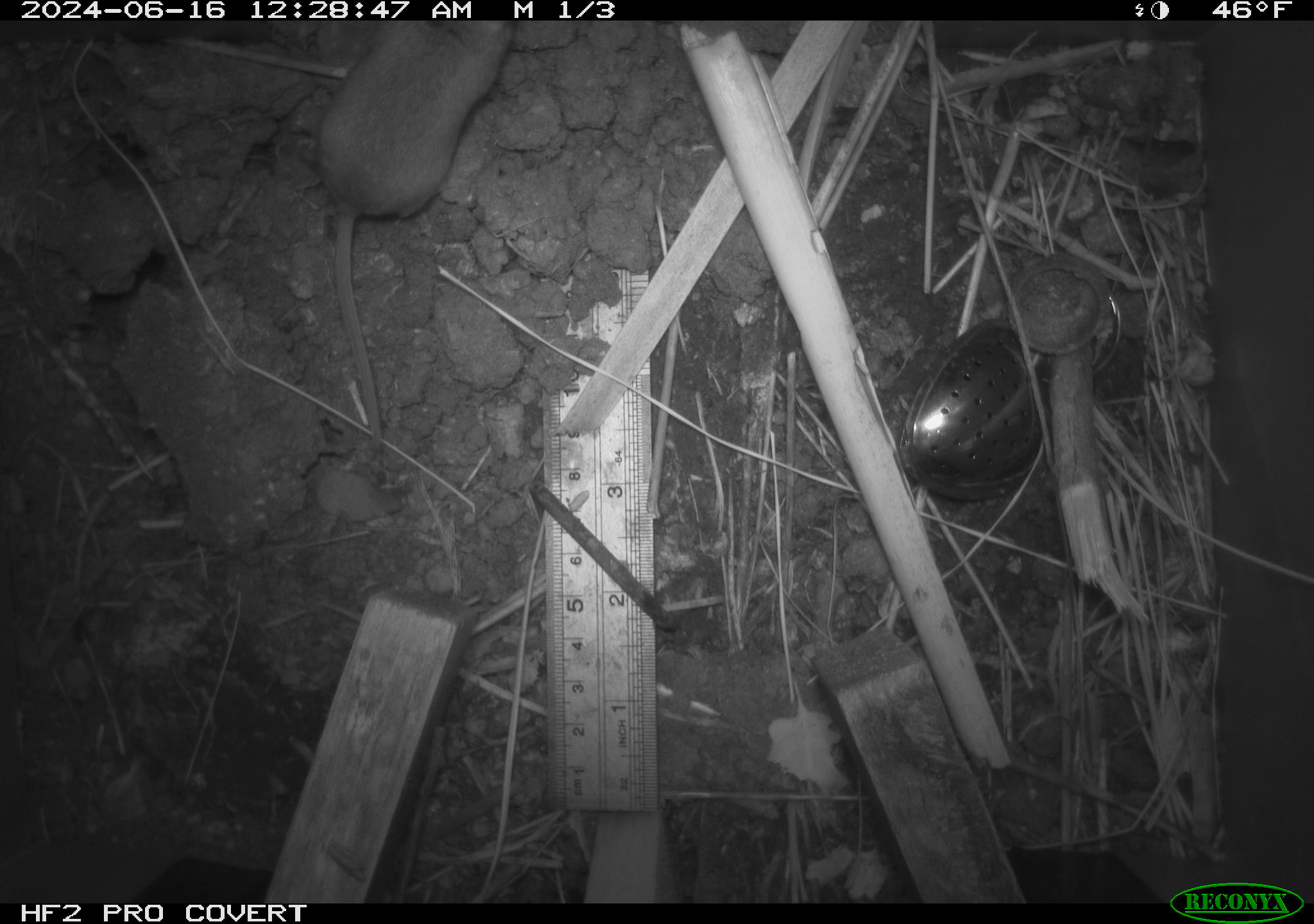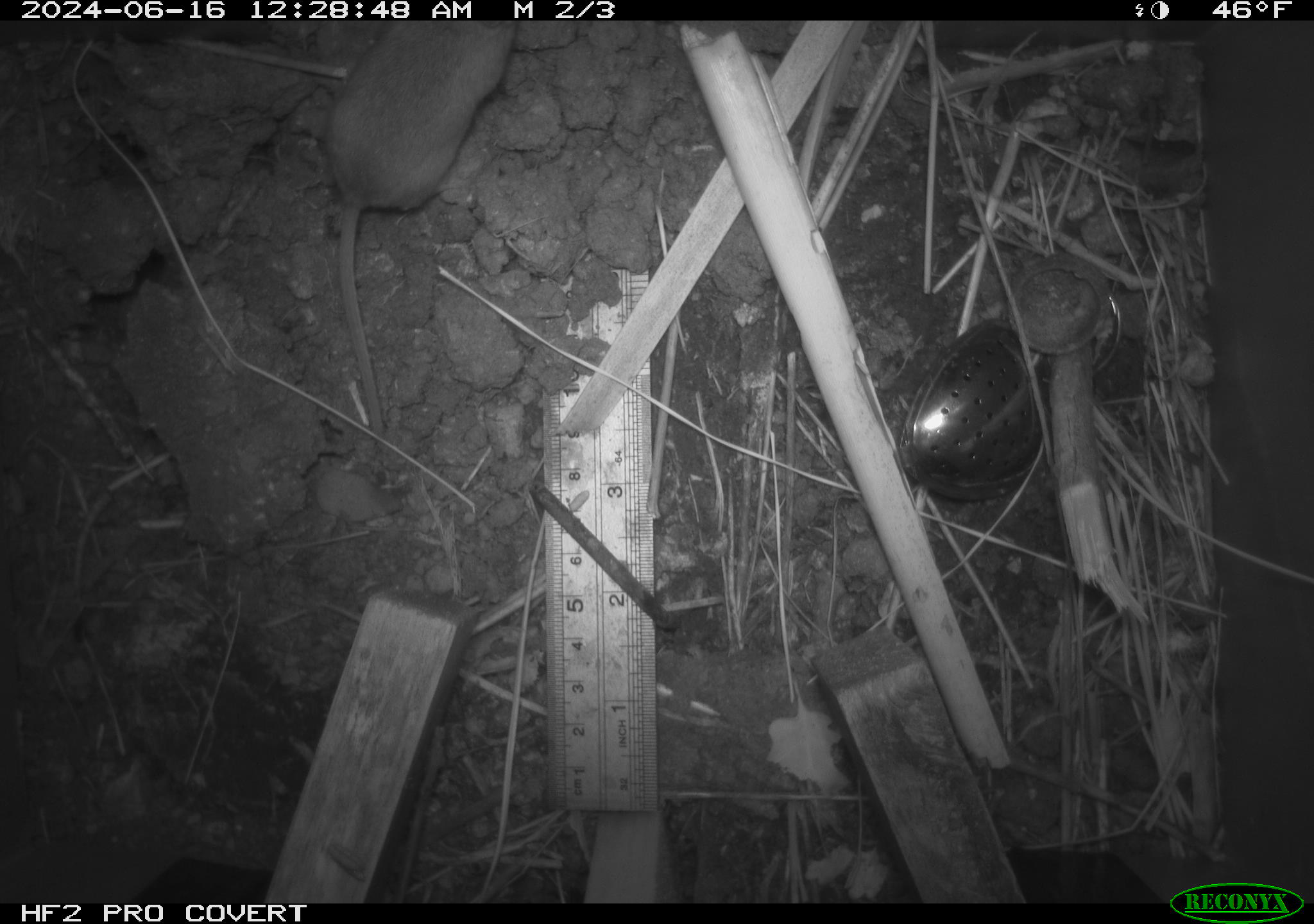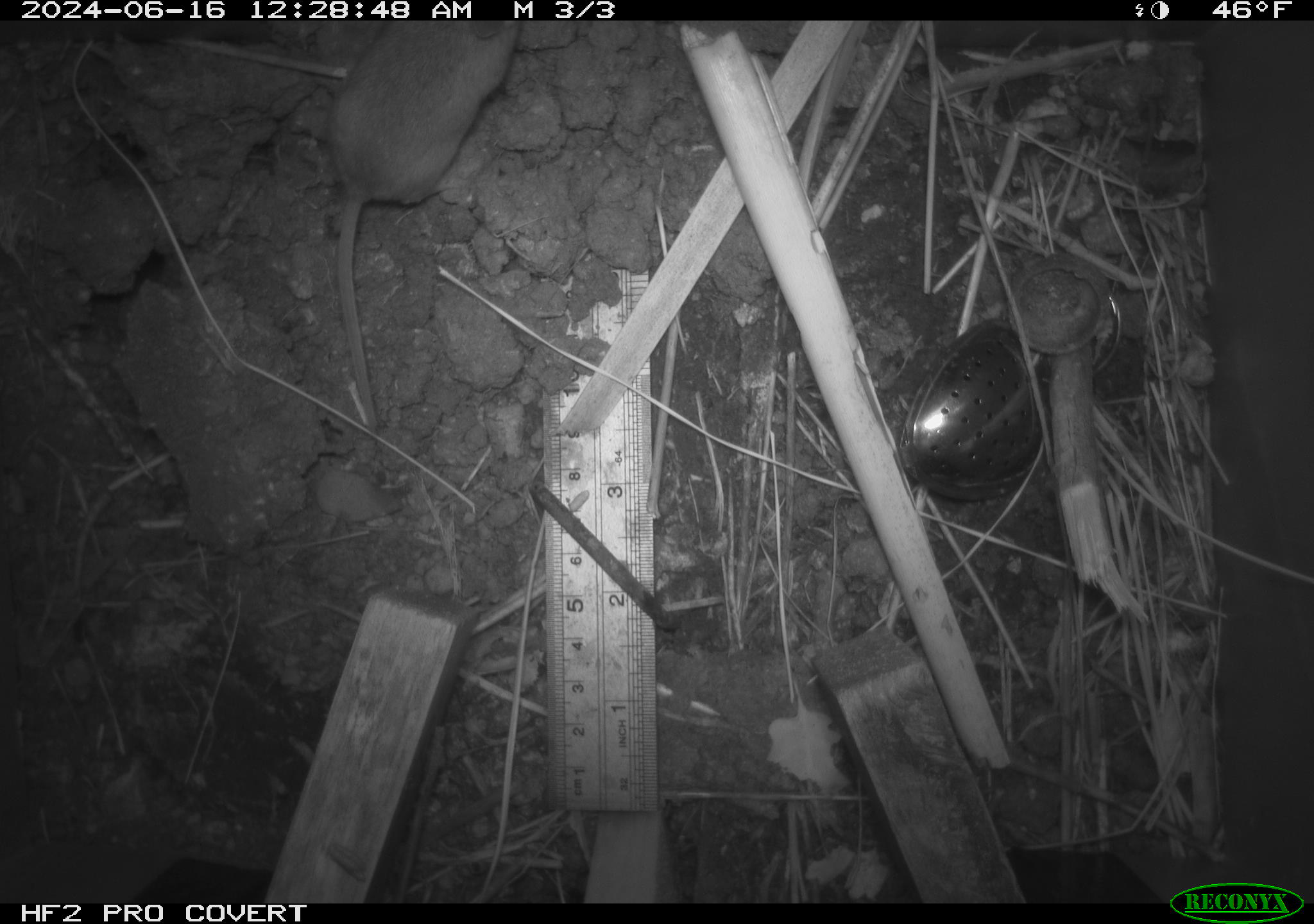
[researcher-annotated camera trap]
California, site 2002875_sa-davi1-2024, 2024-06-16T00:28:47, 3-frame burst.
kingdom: Animalia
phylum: Chordata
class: Mammalia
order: Rodentia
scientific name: Rodentia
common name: mouse species